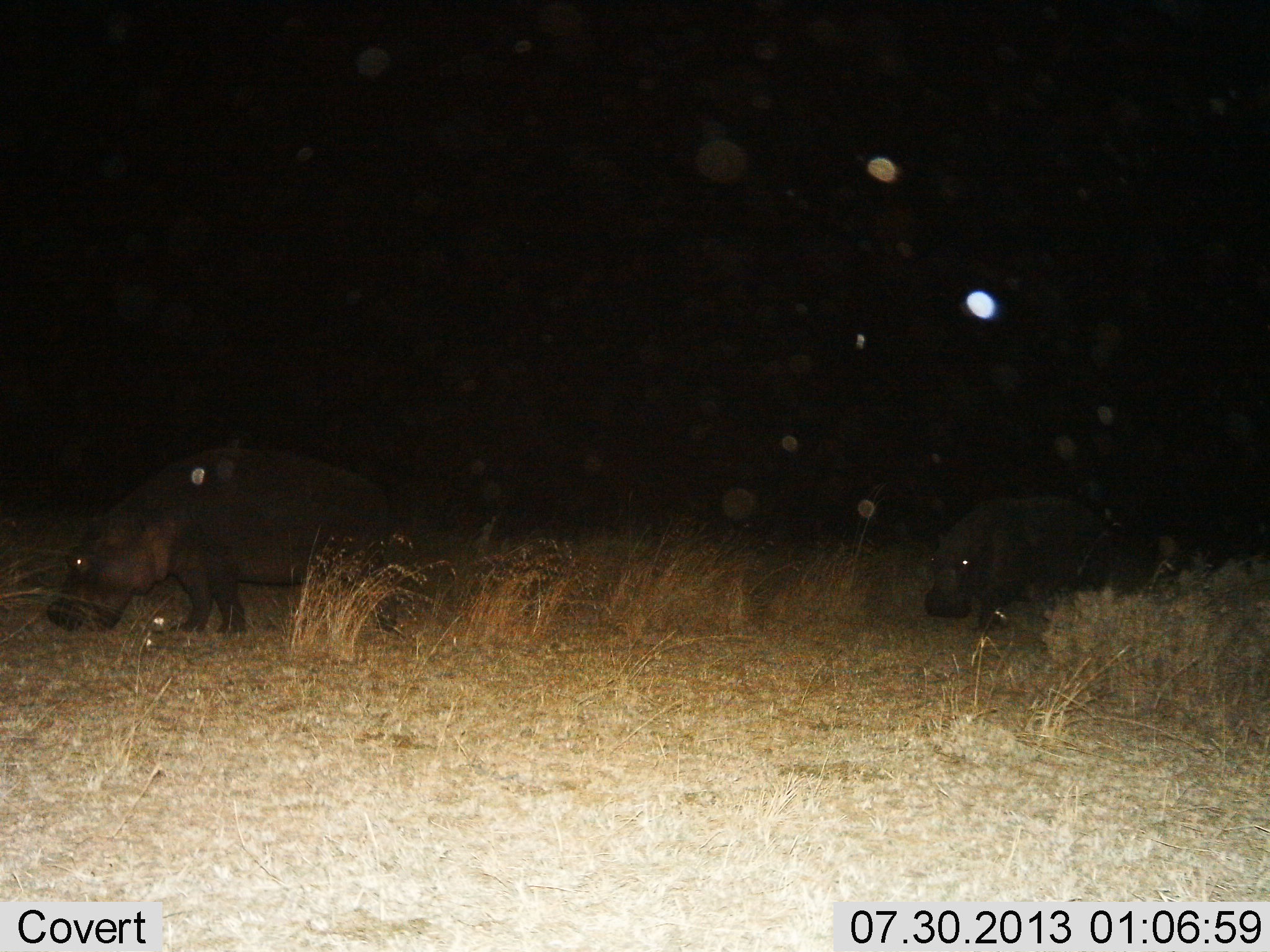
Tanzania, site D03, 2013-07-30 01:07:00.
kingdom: Animalia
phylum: Chordata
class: Mammalia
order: Artiodactyla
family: Hippopotamidae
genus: Hippopotamus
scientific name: Hippopotamus amphibius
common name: hippopotamus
Hippopotamus (Hippopotamus amphibius), count 2. Behavior (volunteer vote fractions): standing 30%, resting 0%, moving 40%, interacting 0%. Young present (vote fraction): 0%. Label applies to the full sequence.